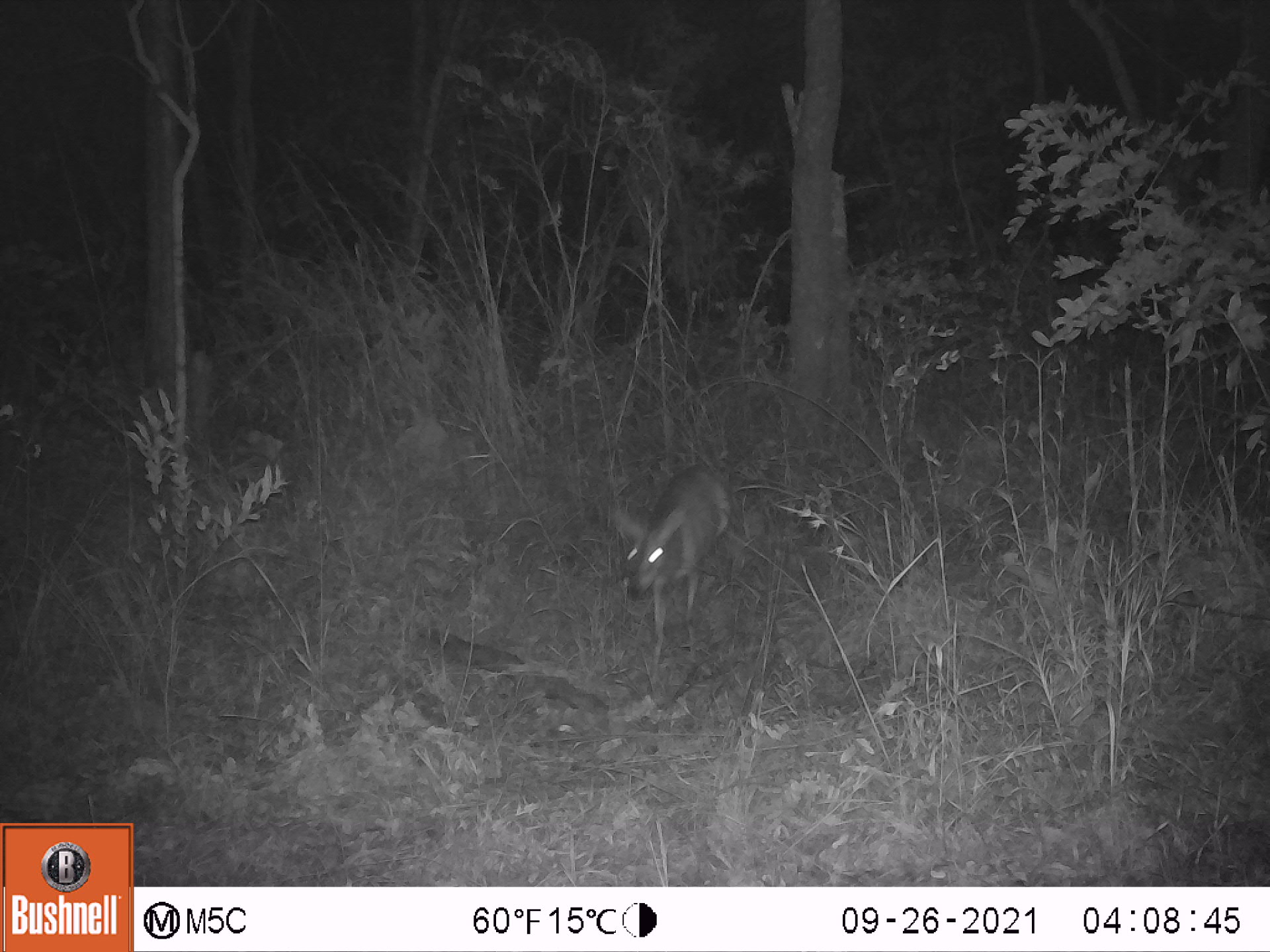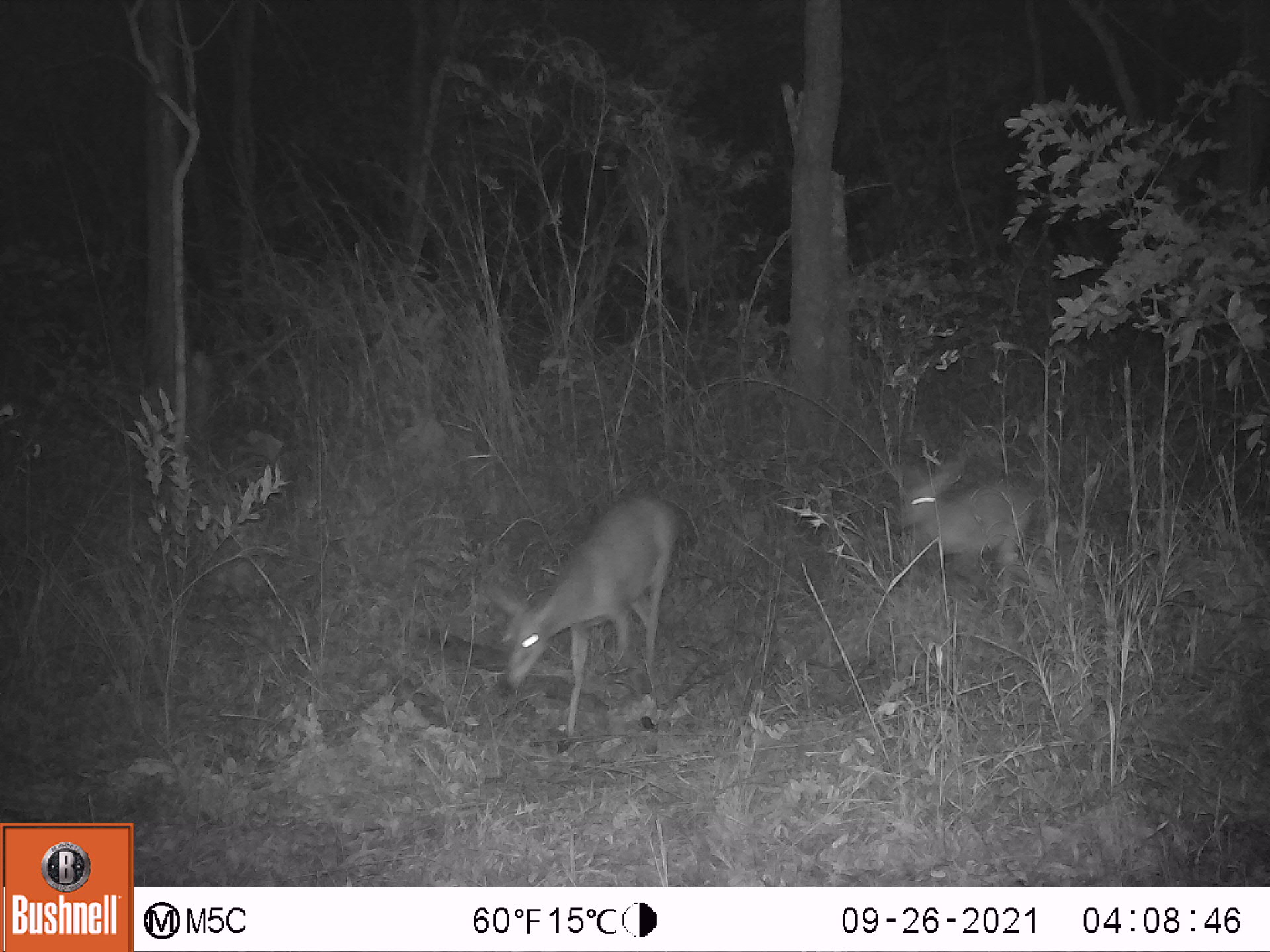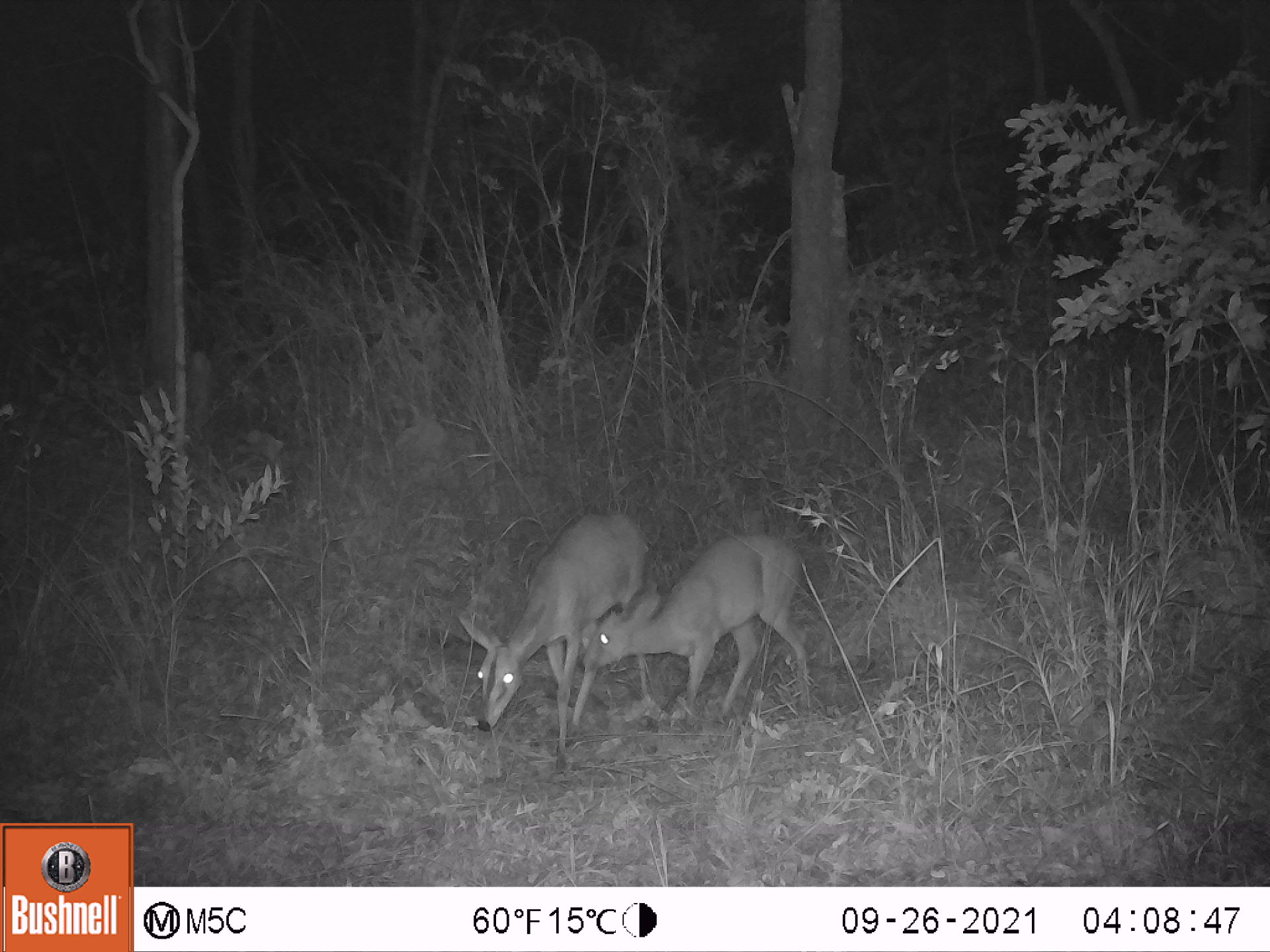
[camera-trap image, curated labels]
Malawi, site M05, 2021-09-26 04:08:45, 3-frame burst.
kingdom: Animalia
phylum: Chordata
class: Mammalia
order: Artiodactyla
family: Bovidae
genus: Sylvicapra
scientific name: Sylvicapra grimmia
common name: common duiker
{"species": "common duiker (Sylvicapra grimmia)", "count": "1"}